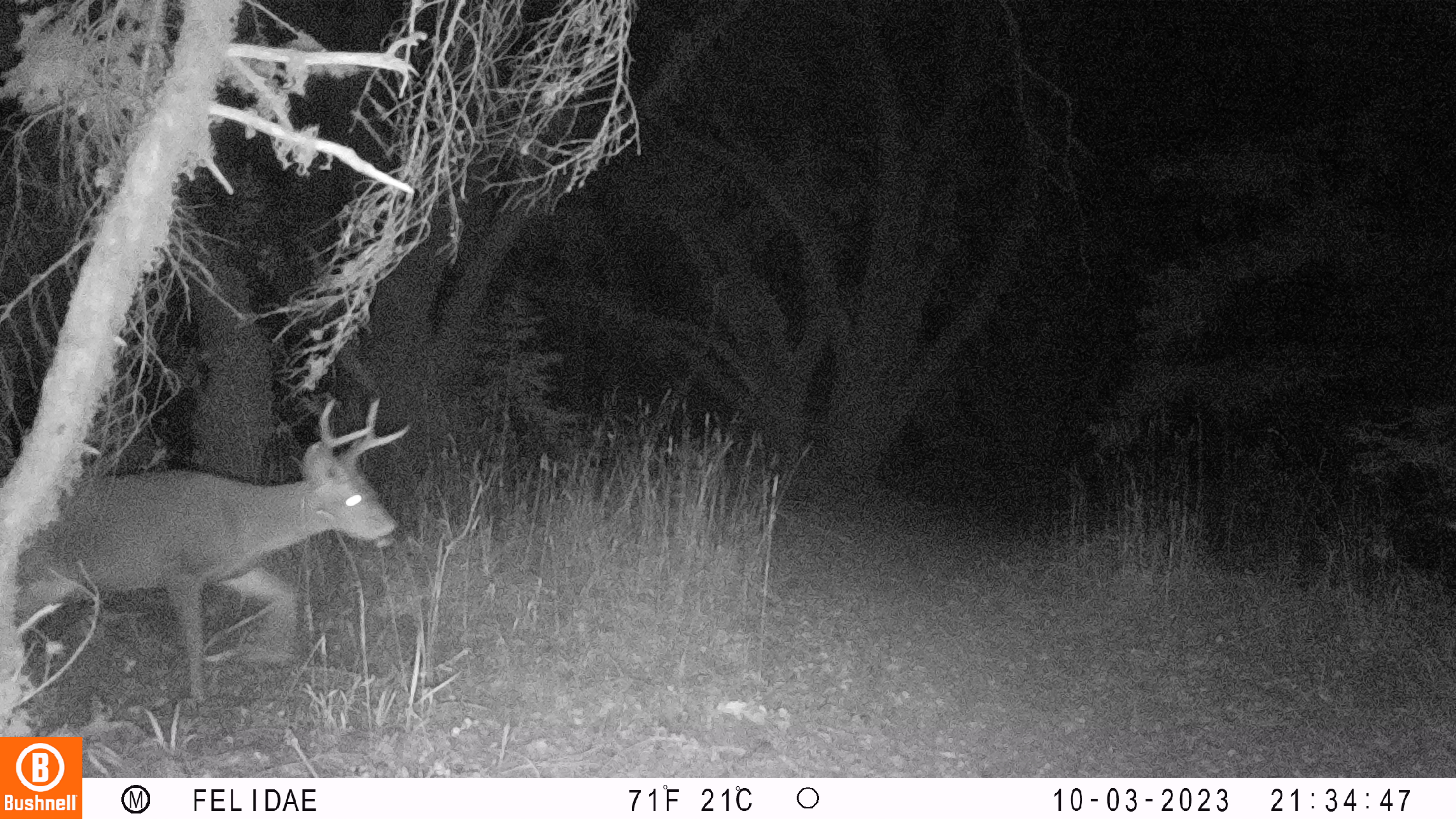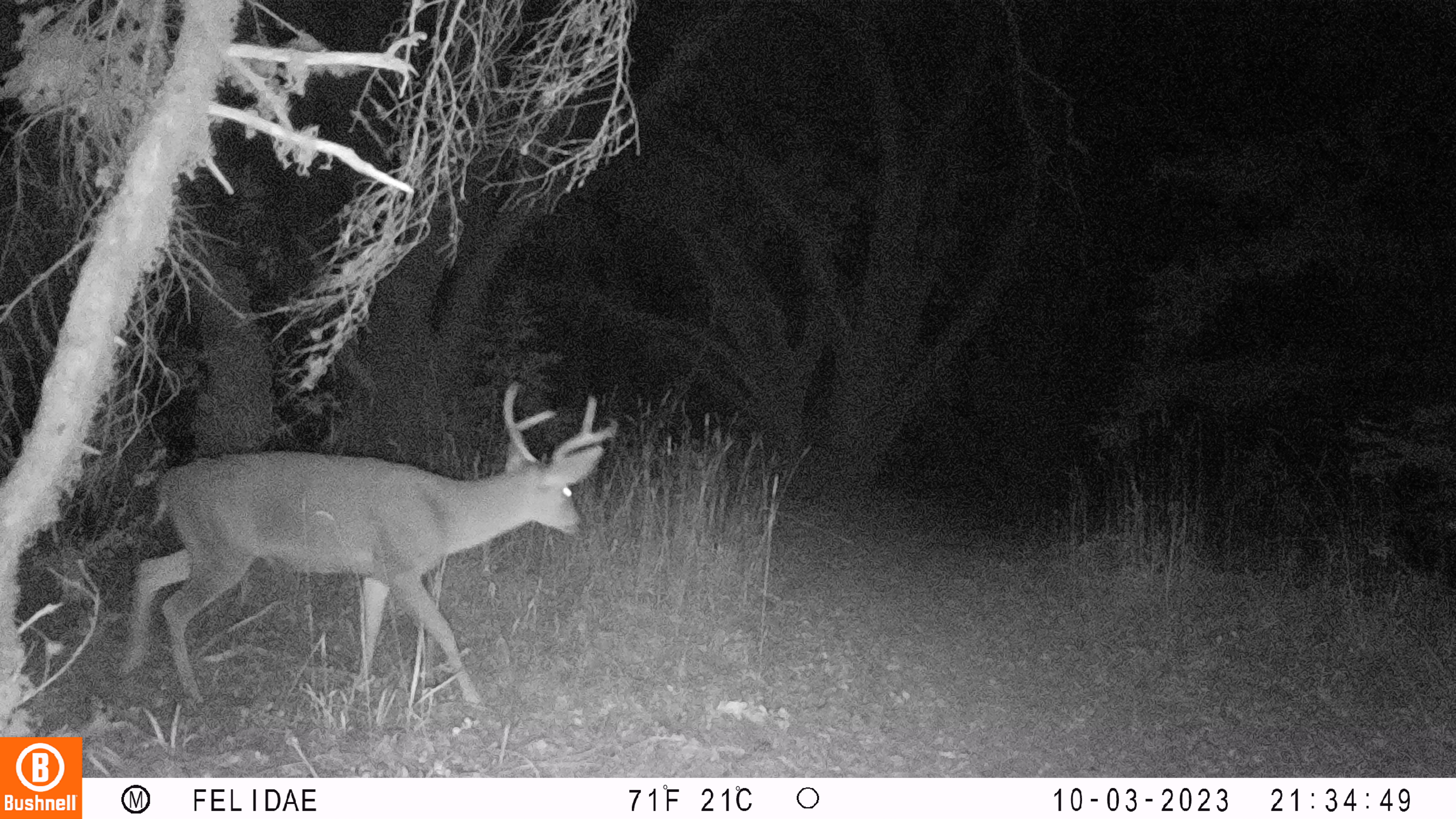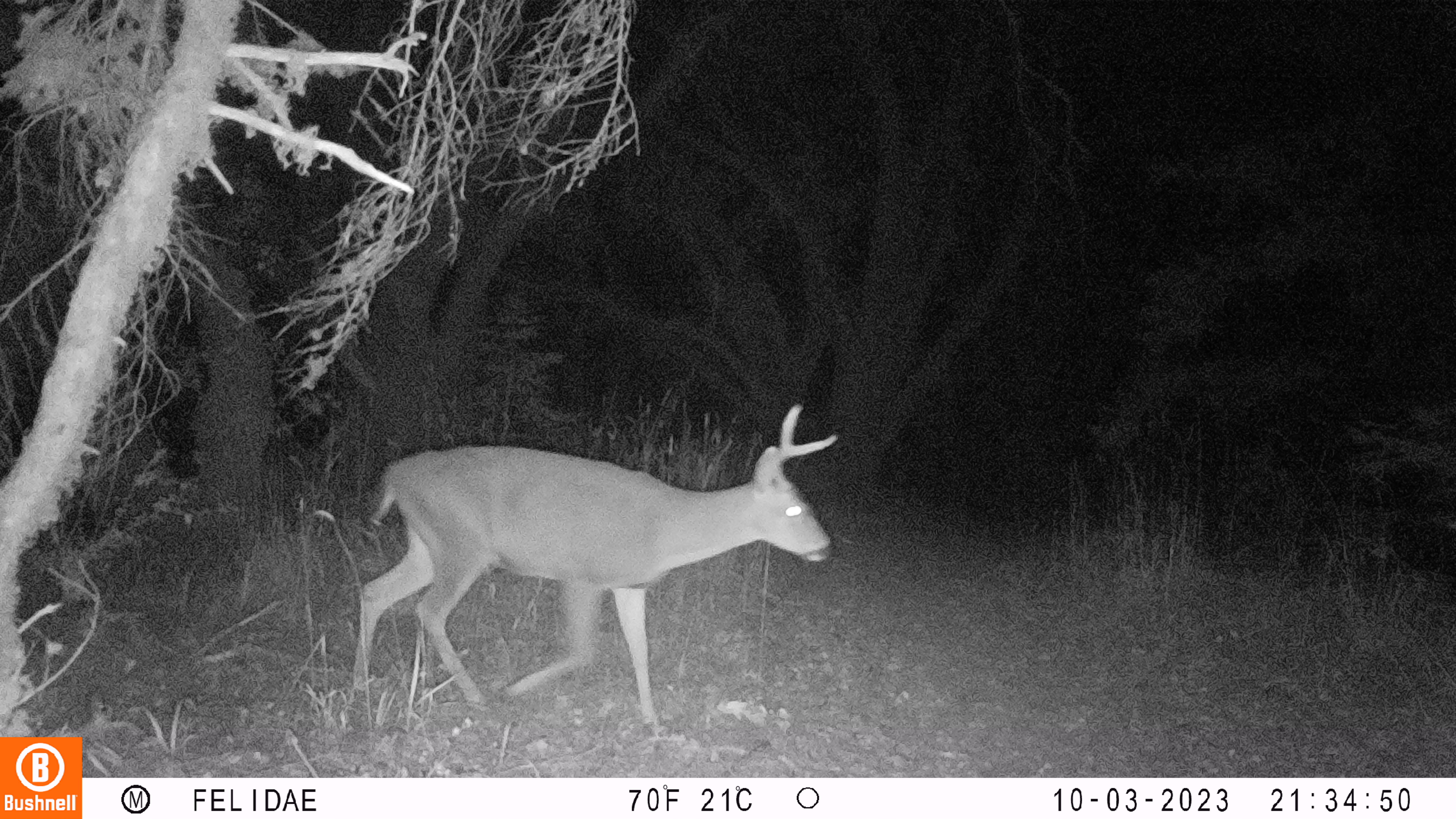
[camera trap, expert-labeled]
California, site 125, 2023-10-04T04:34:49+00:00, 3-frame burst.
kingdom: Animalia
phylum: Chordata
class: Mammalia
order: Artiodactyla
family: Cervidae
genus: Odocoileus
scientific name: Odocoileus hemionus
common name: mule deer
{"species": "mule deer (Odocoileus hemionus)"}